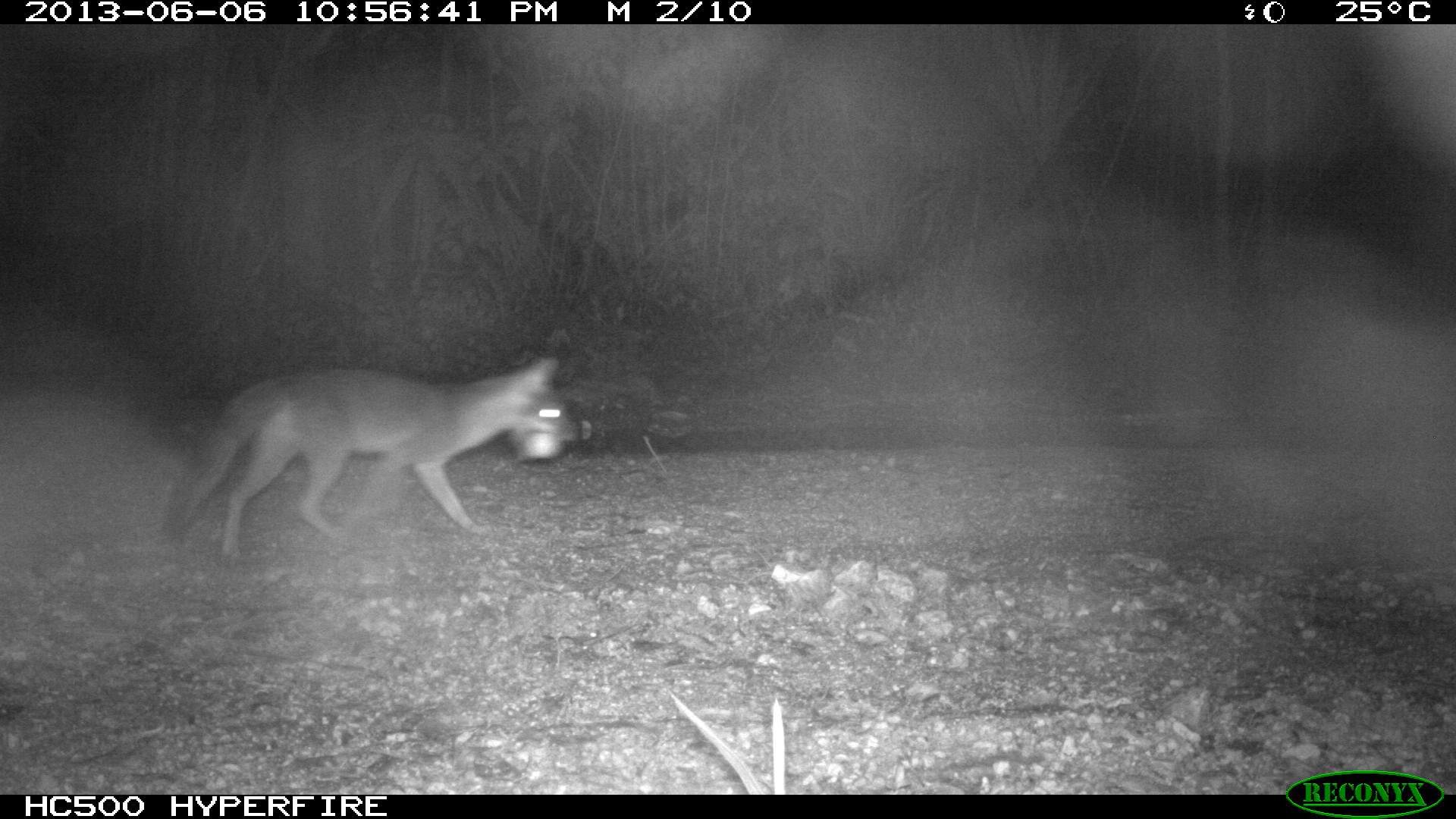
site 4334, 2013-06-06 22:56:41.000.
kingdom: Animalia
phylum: Chordata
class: Mammalia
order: Carnivora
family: Canidae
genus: Urocyon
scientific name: Urocyon cinereoargenteus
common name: gray fox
Urocyon cinereoargenteus (gray fox), count 1.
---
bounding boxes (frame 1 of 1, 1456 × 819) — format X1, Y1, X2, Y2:
urocyon cinereoargenteus: 157, 354, 577, 568